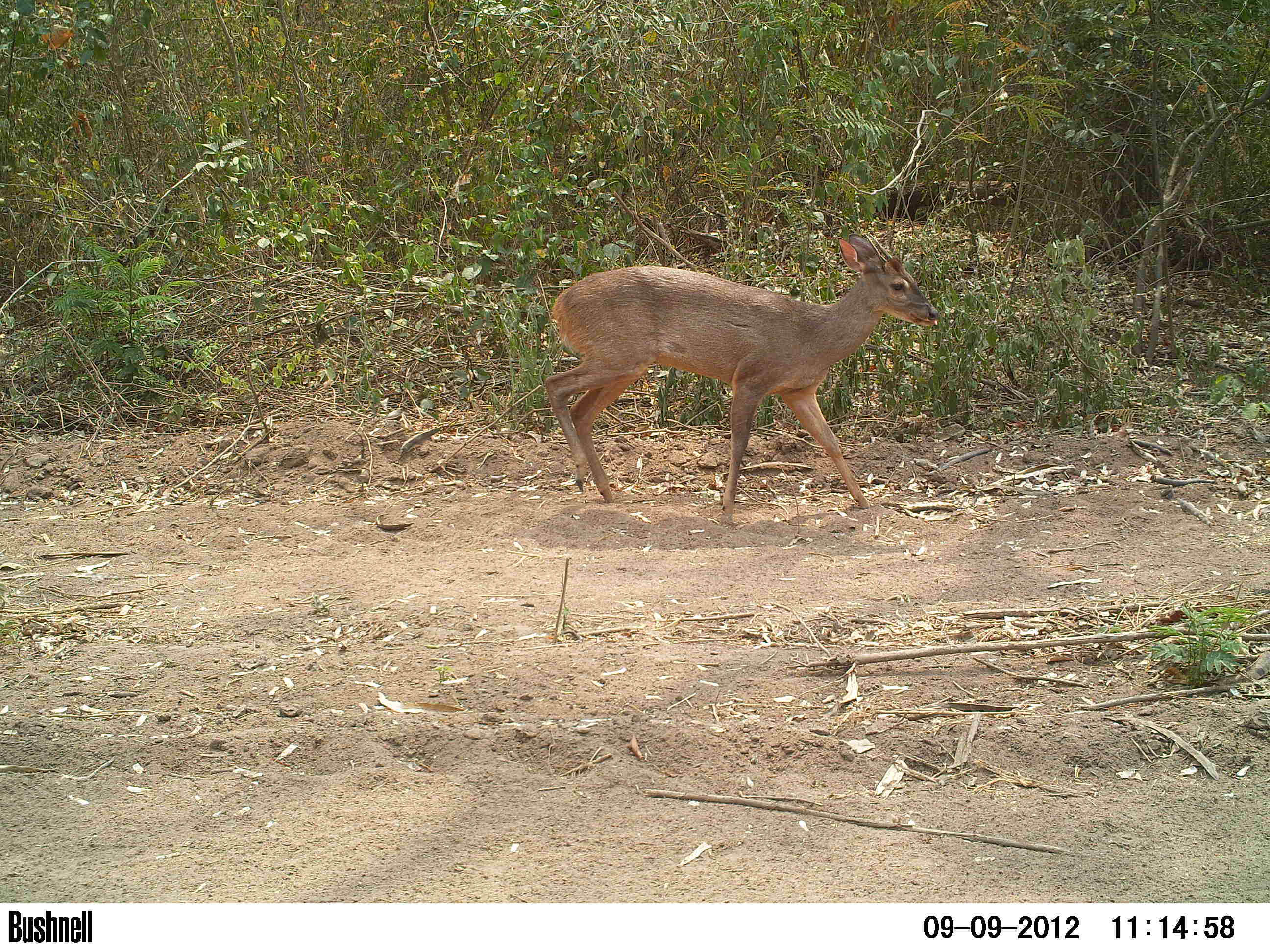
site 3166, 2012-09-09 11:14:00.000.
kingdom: Animalia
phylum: Chordata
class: Mammalia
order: Artiodactyla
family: Cervidae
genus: Mazama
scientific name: Mazama gouazoubira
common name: gray brocket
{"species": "Mazama gouazoubira (gray brocket)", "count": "1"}